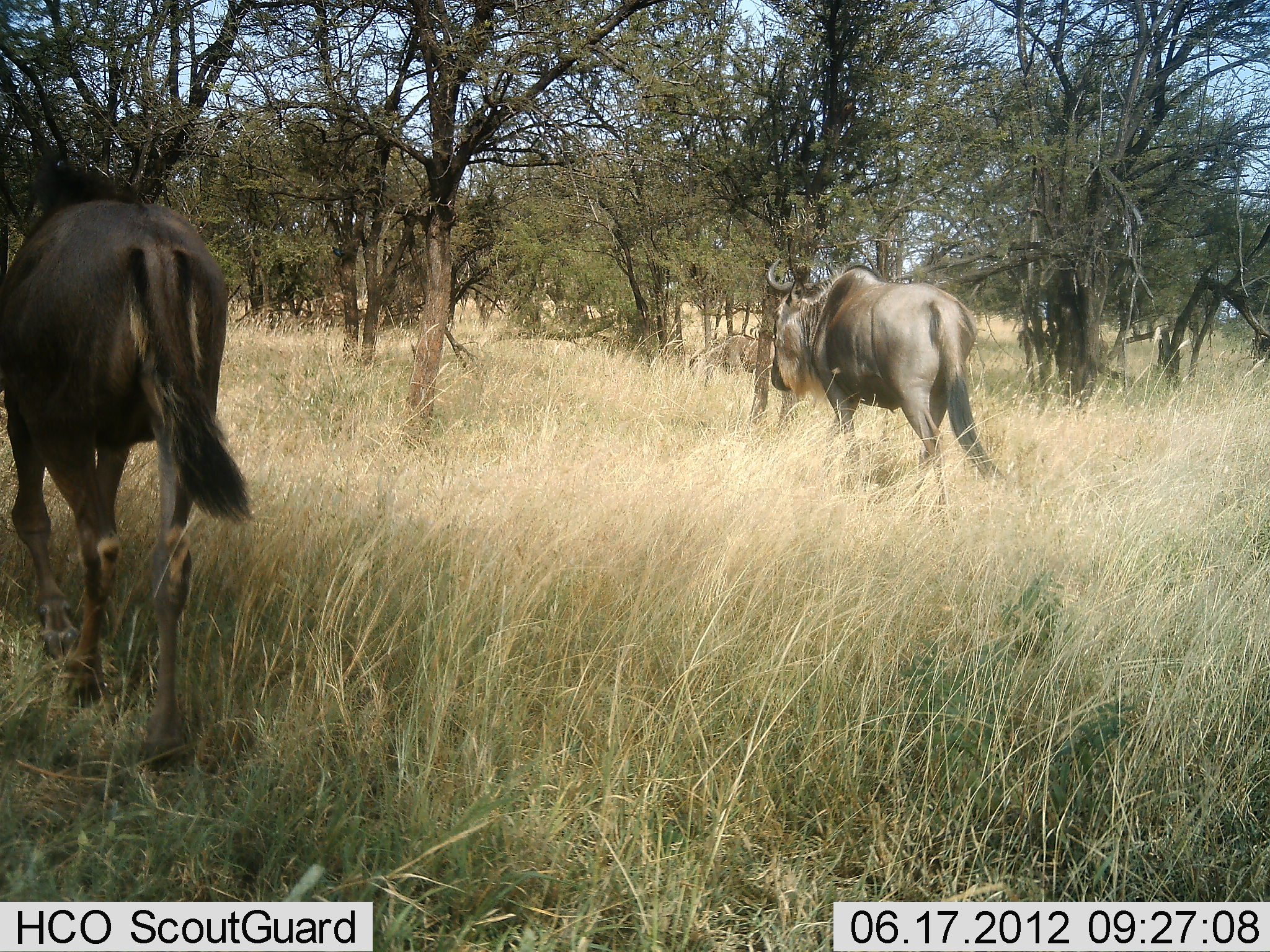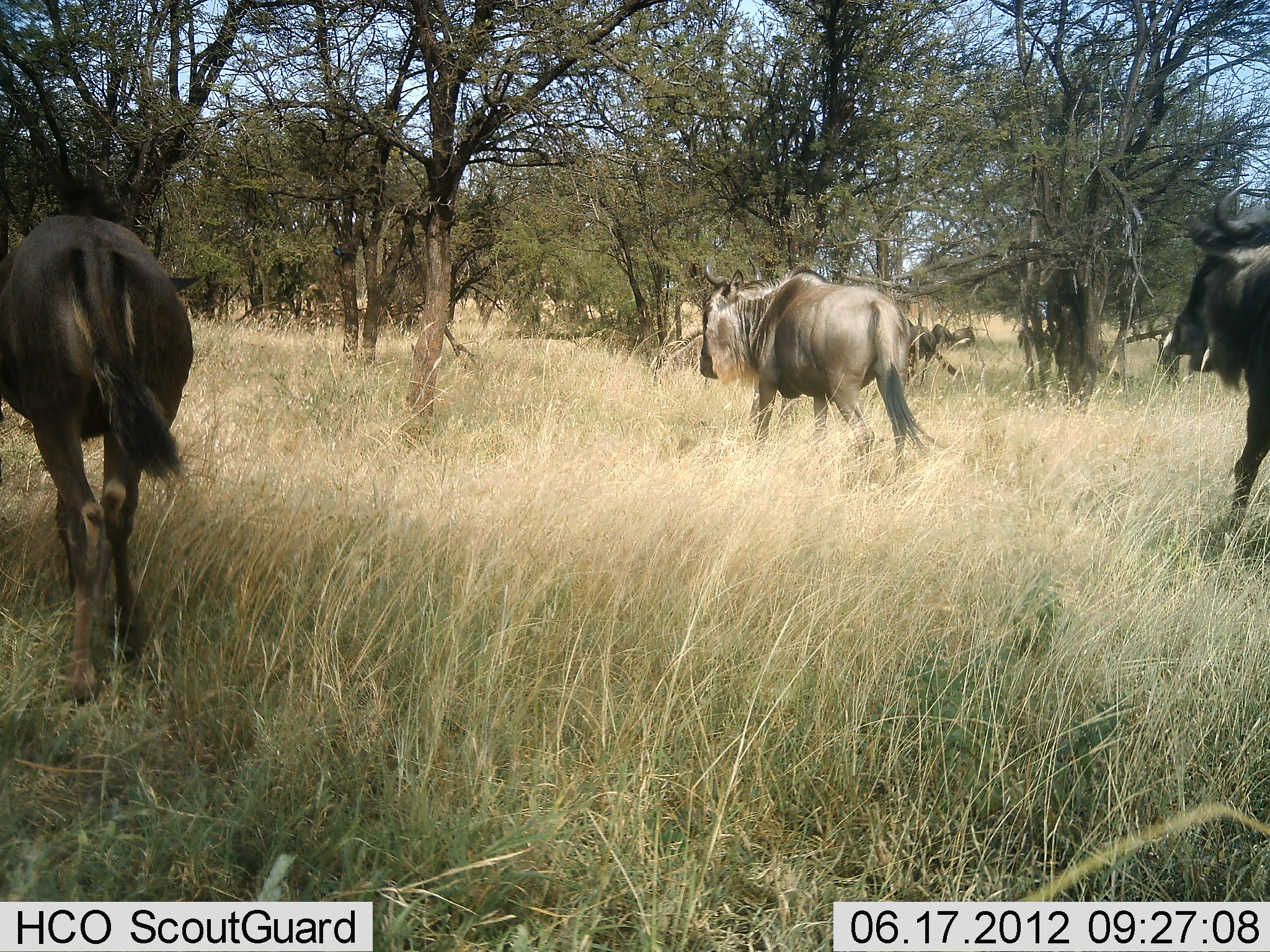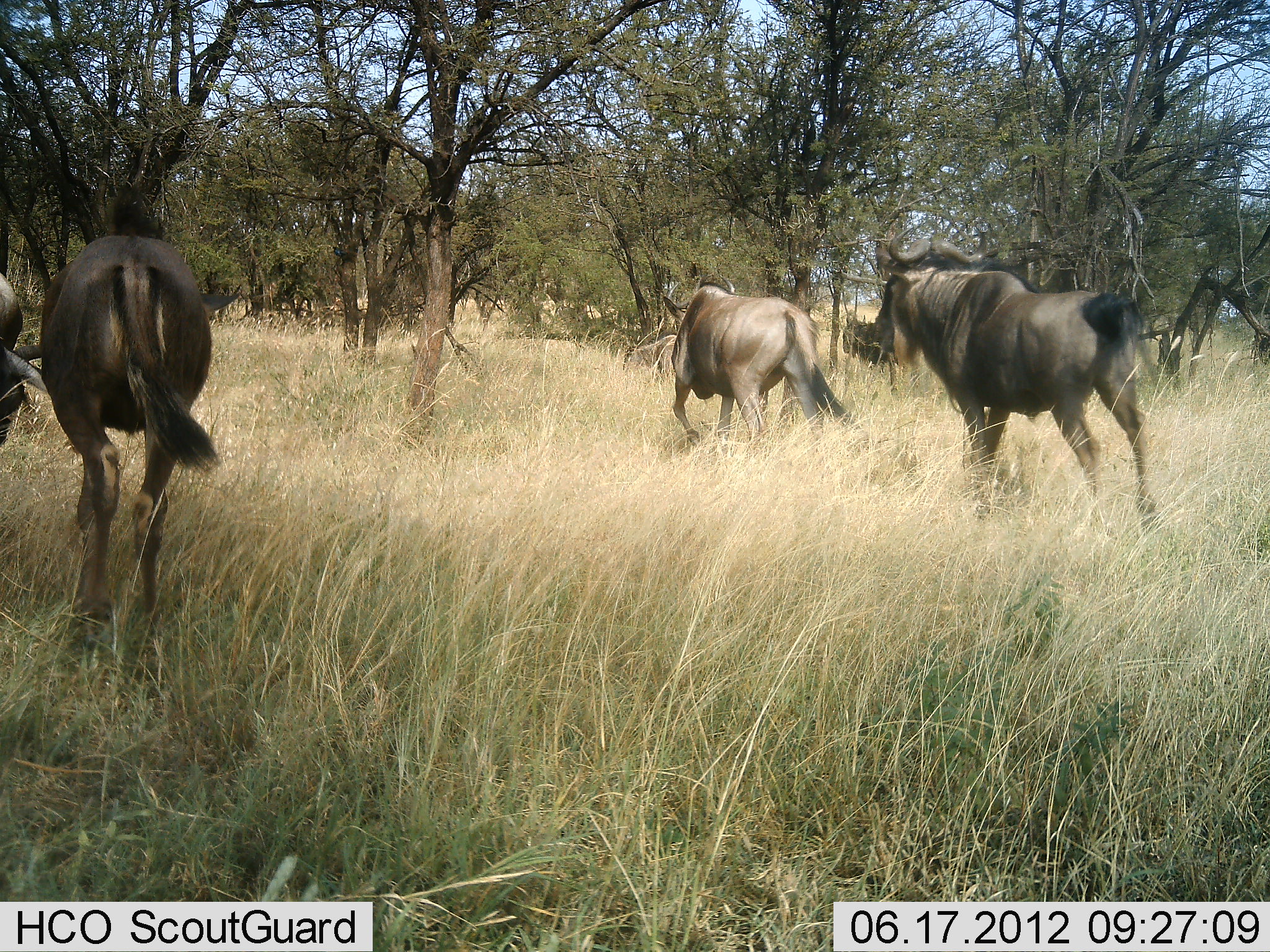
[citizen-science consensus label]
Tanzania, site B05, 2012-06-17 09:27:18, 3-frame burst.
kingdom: Animalia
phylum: Chordata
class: Mammalia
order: Artiodactyla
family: Bovidae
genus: Connochaetes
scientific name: Connochaetes taurinus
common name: blue wildebeest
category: wildebeest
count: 4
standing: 10%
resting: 0%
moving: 100%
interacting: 0%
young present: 0%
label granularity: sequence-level